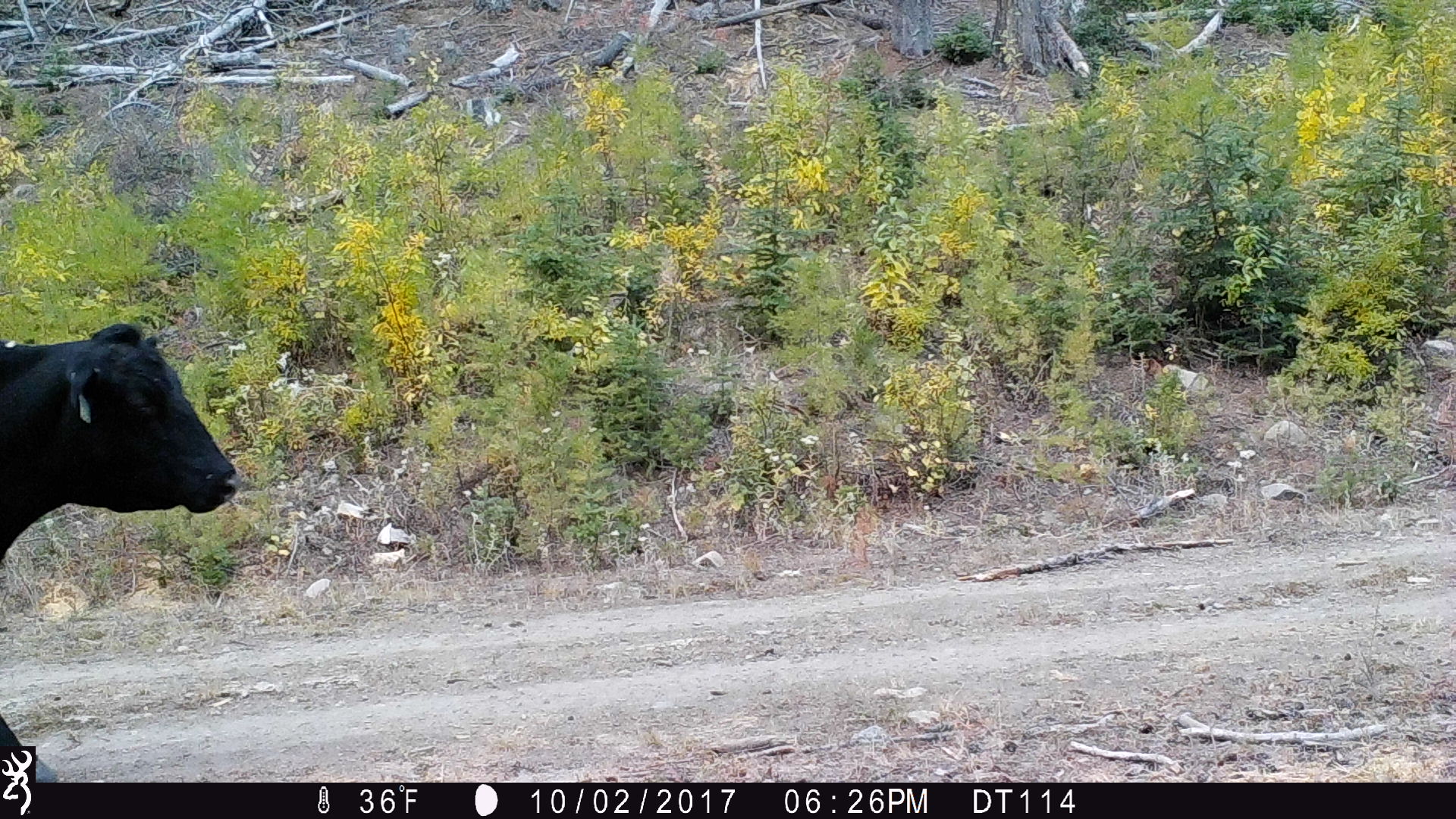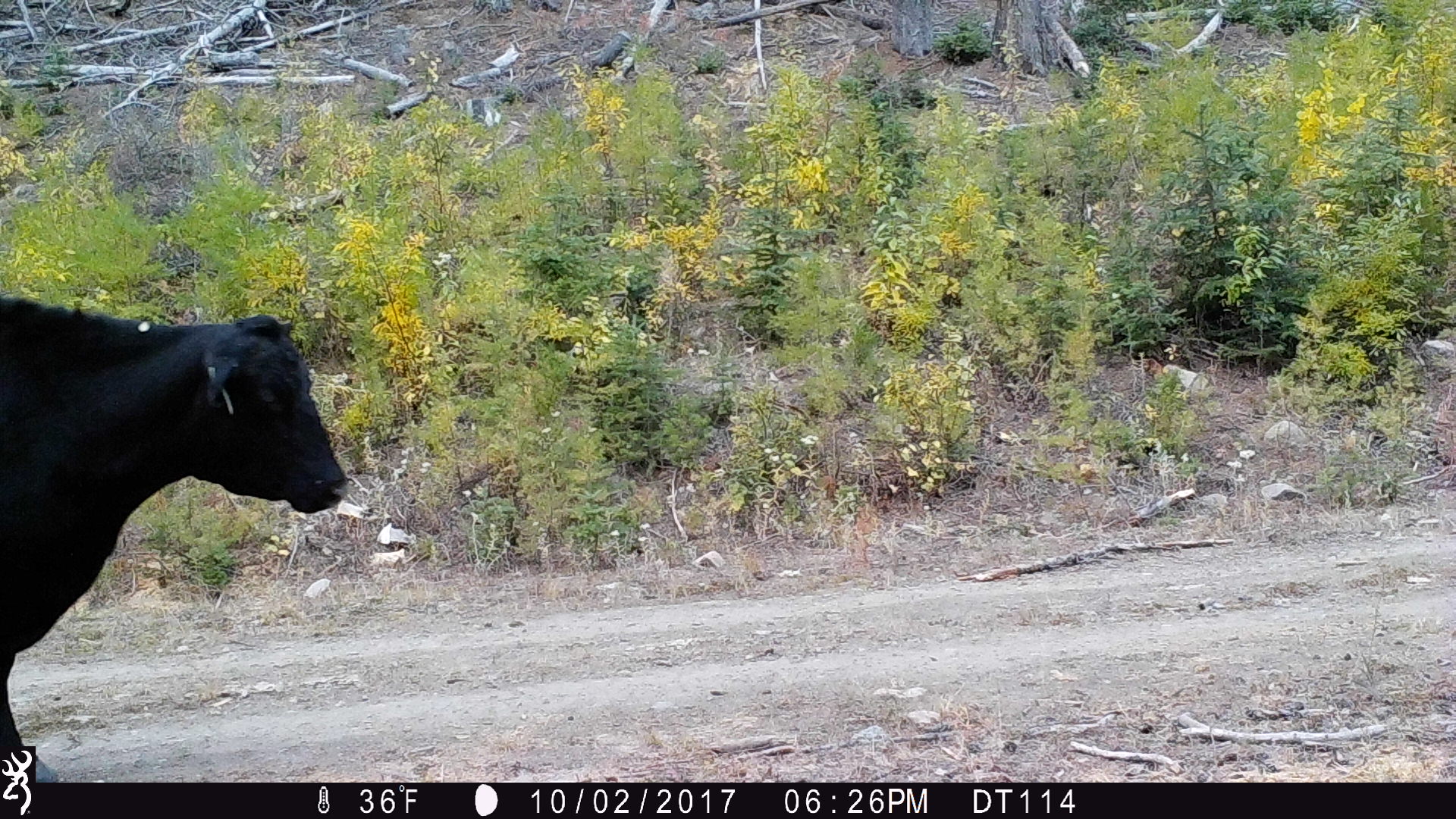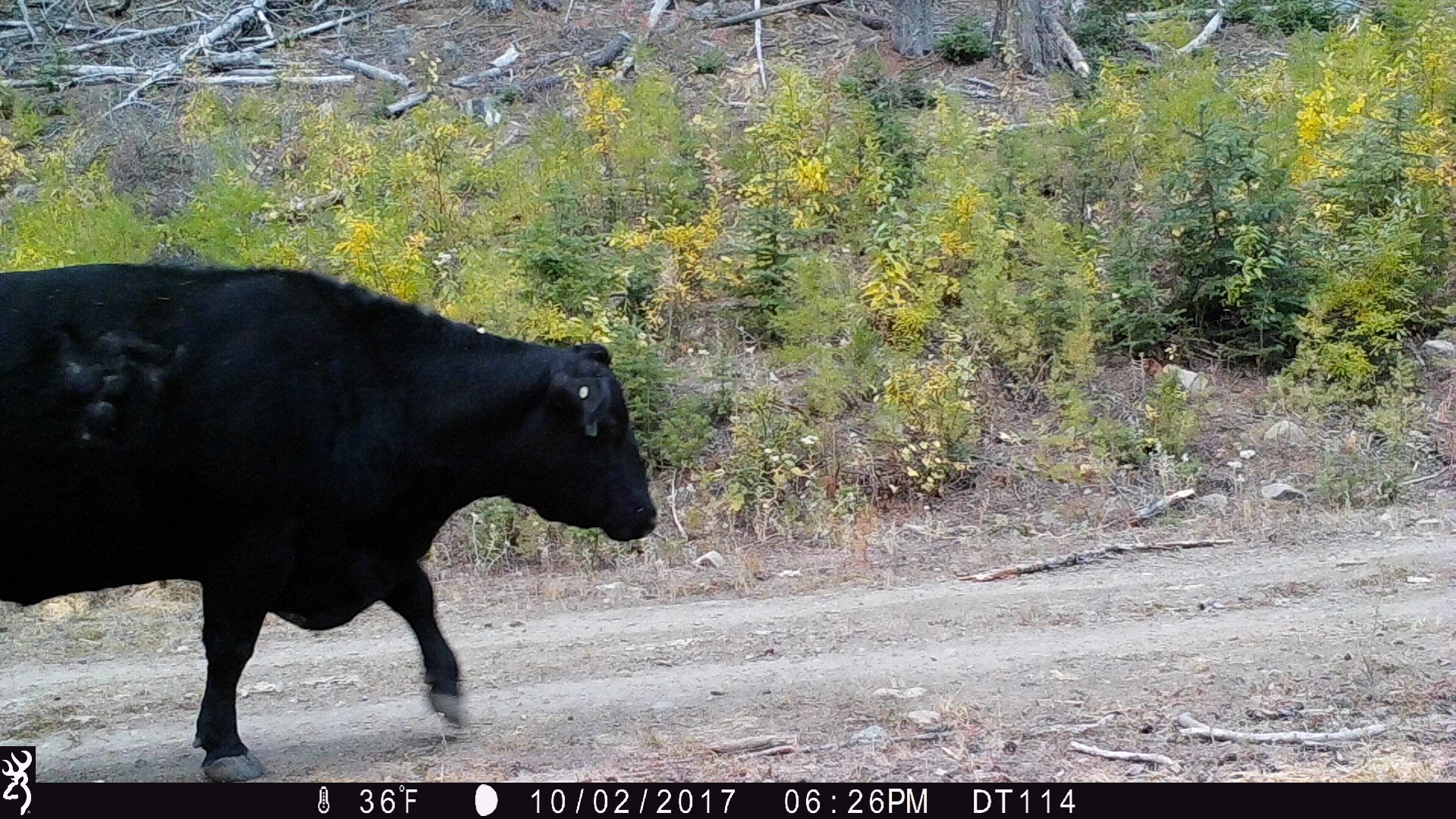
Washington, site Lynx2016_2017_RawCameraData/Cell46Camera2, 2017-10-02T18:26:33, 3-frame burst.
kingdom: Animalia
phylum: Chordata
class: Mammalia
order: Artiodactyla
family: Bovidae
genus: Bos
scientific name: Bos taurus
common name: domestic cattle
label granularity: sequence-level